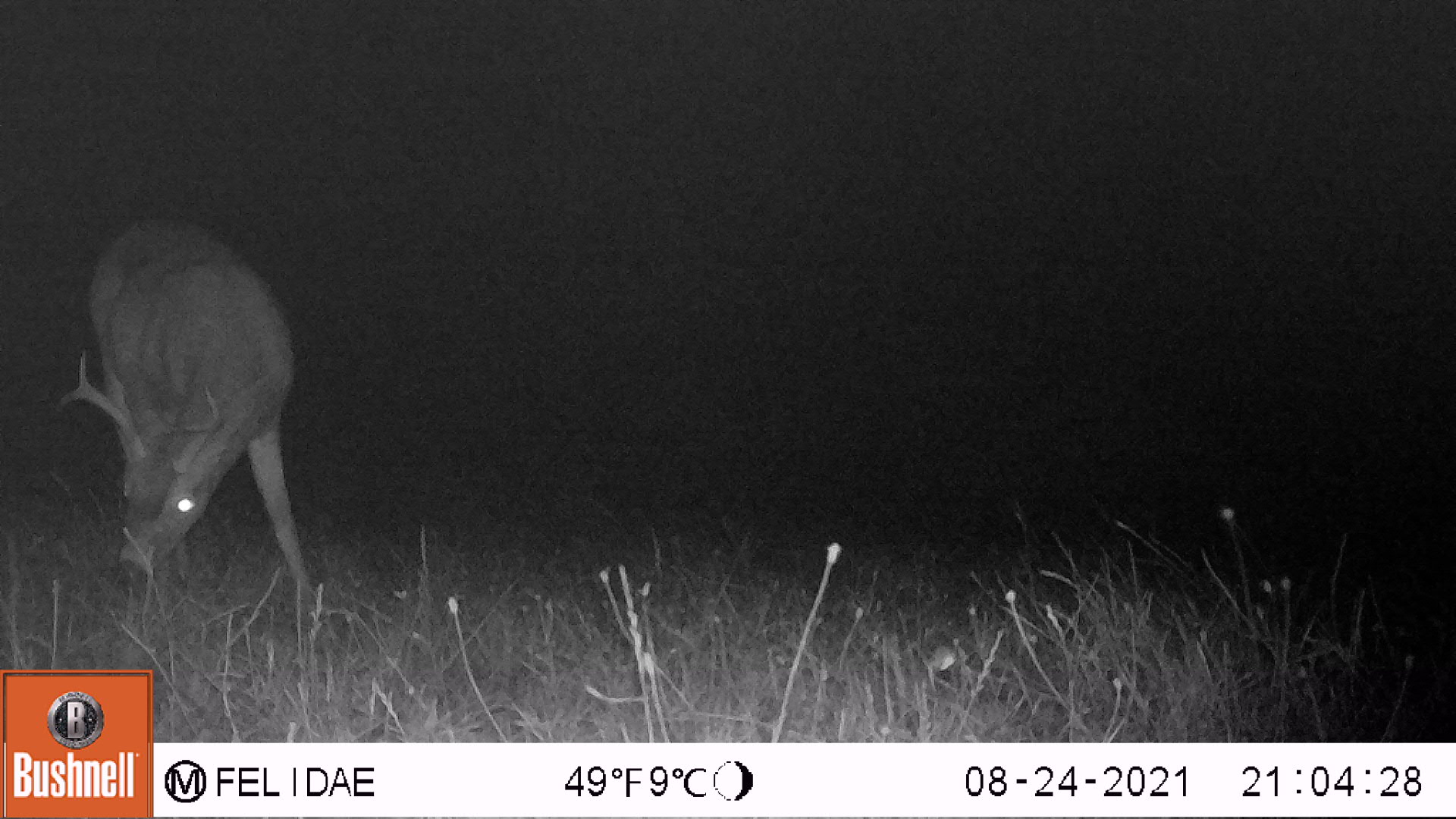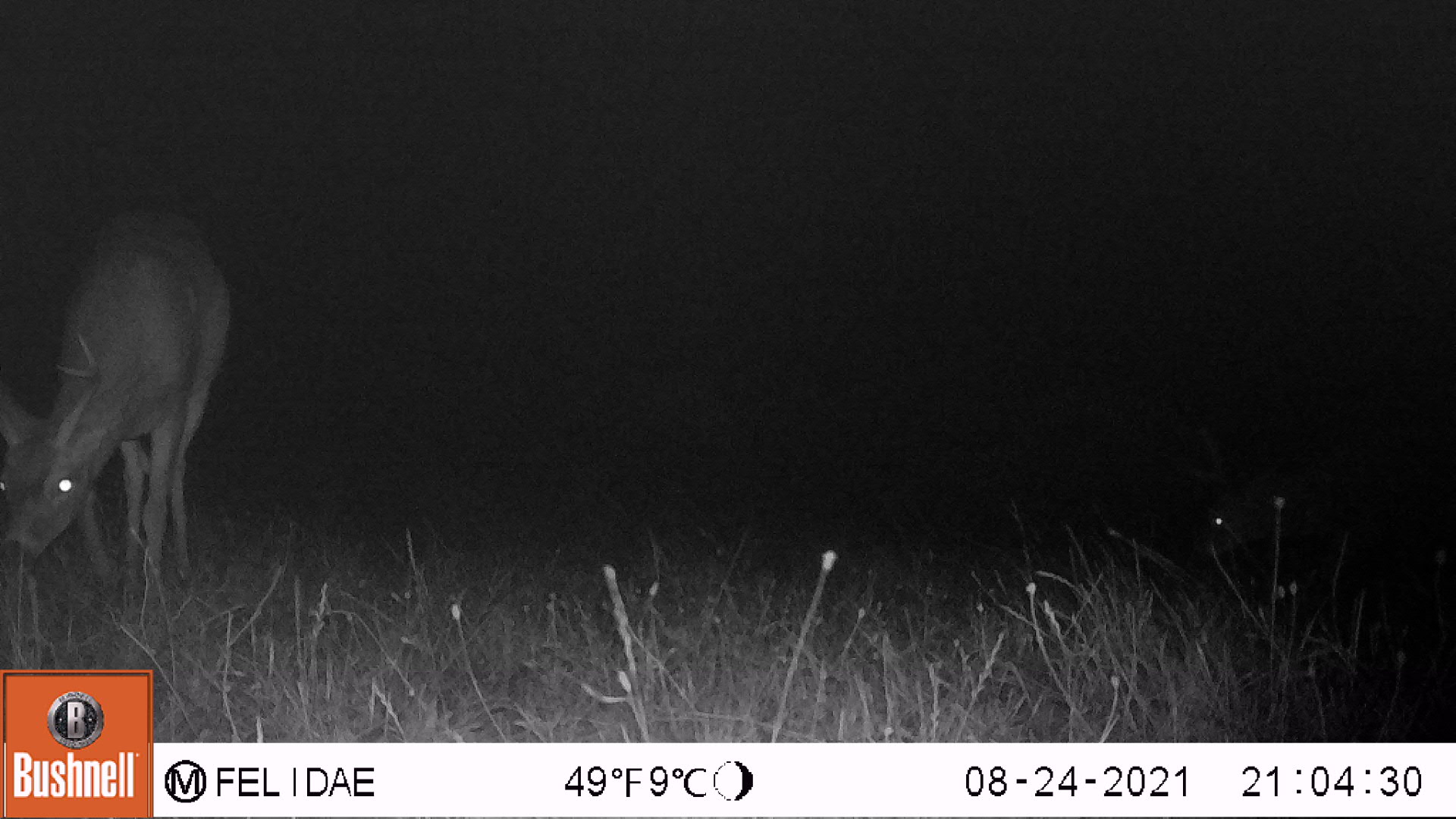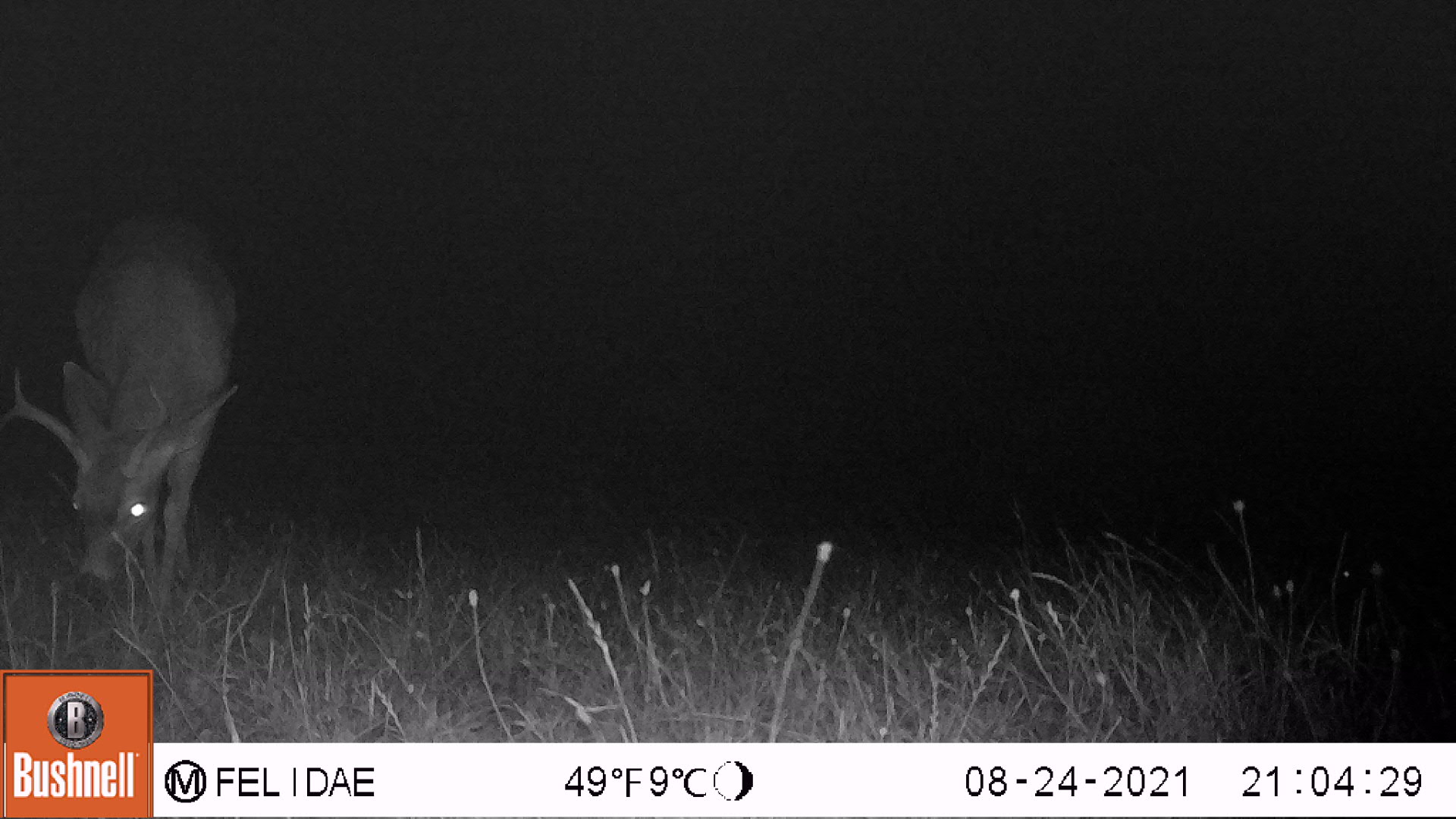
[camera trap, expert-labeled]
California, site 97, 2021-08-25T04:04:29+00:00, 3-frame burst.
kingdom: Animalia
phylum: Chordata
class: Mammalia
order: Artiodactyla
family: Cervidae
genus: Odocoileus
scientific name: Odocoileus hemionus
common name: mule deer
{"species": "mule deer (Odocoileus hemionus)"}